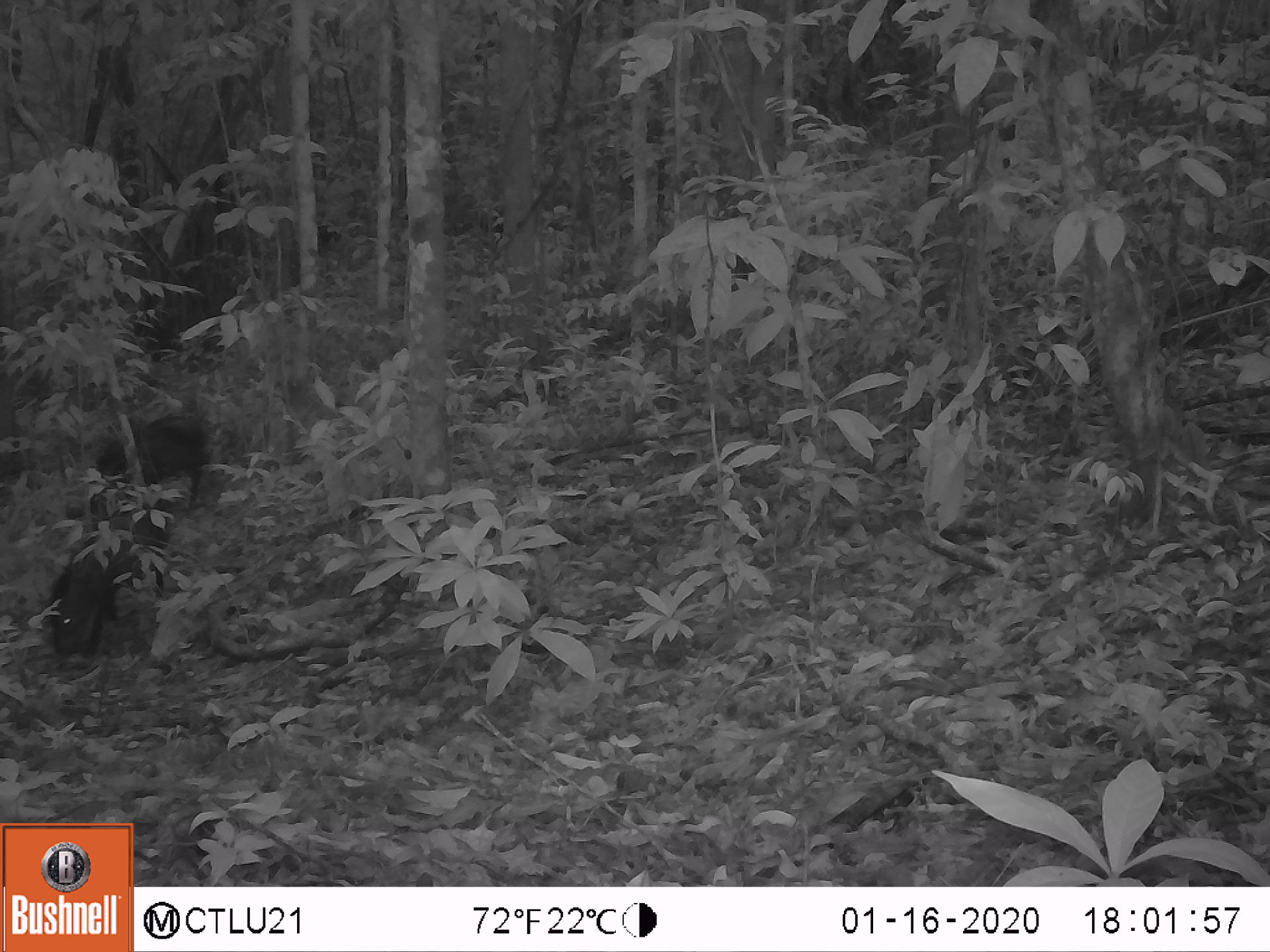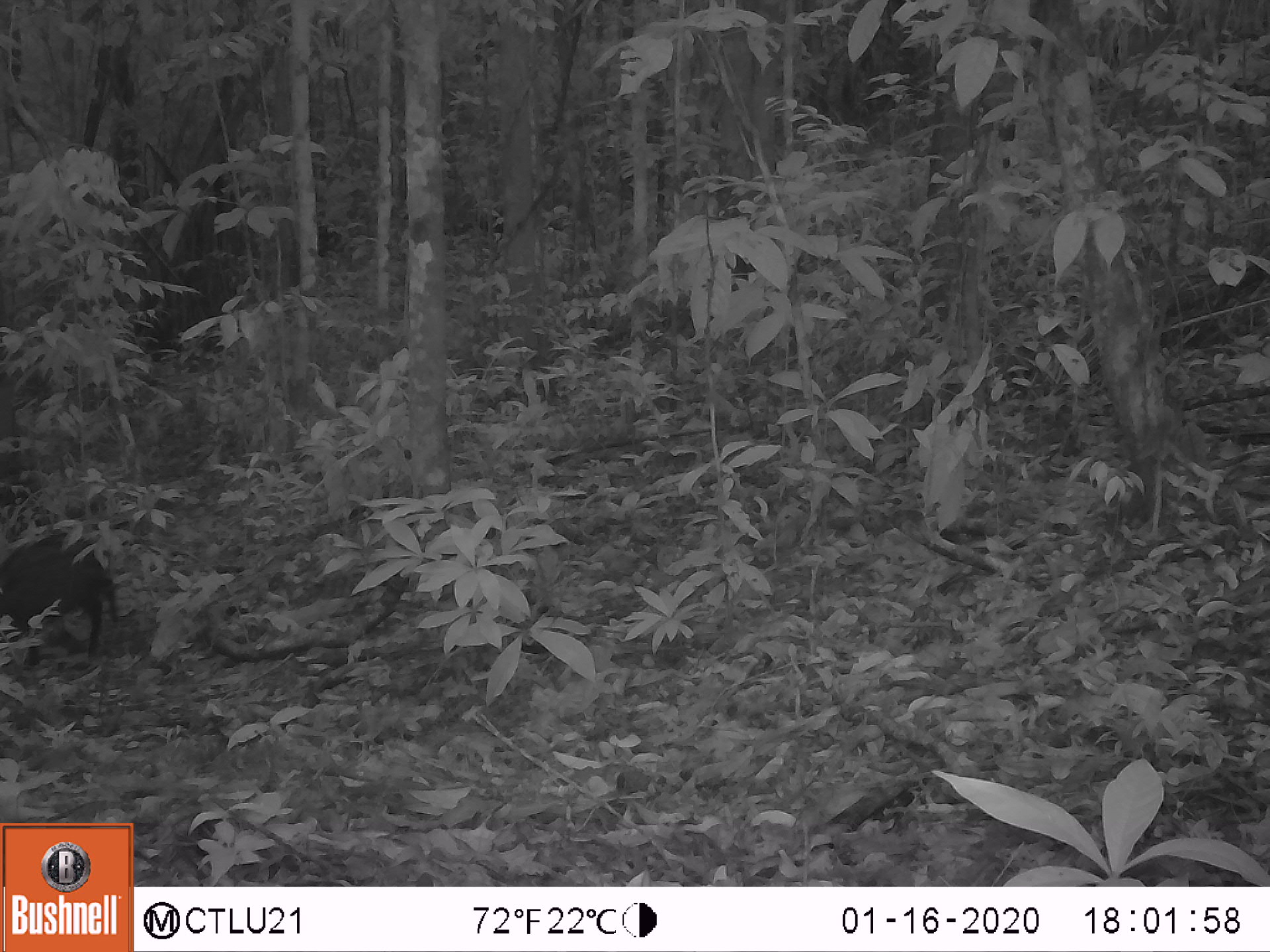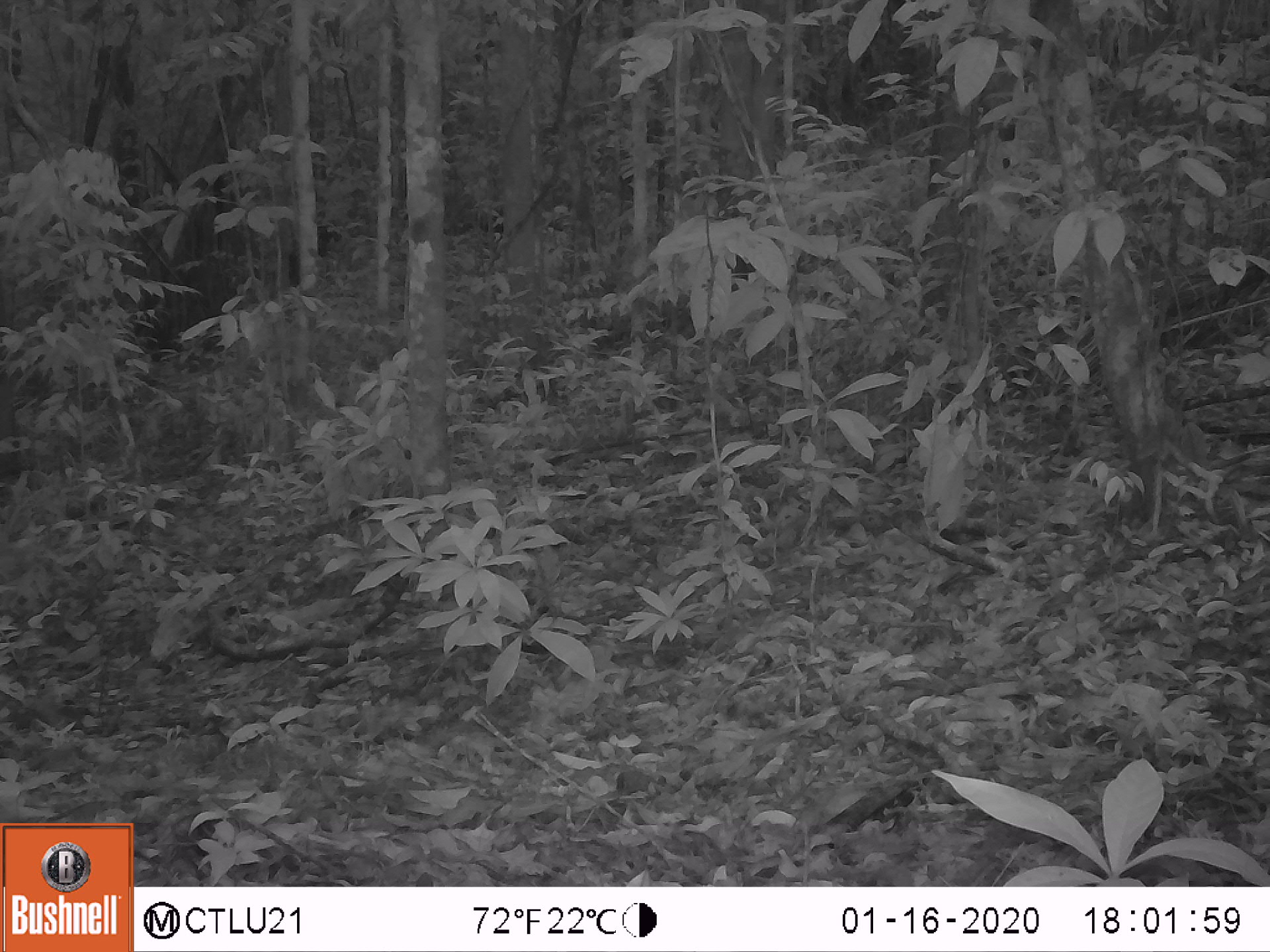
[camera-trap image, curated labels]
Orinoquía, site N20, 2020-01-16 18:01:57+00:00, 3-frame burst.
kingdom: Animalia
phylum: Chordata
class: Mammalia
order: Artiodactyla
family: Tayassuidae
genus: Pecari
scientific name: Pecari tajacu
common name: collared peccary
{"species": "collared peccary (Pecari tajacu)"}